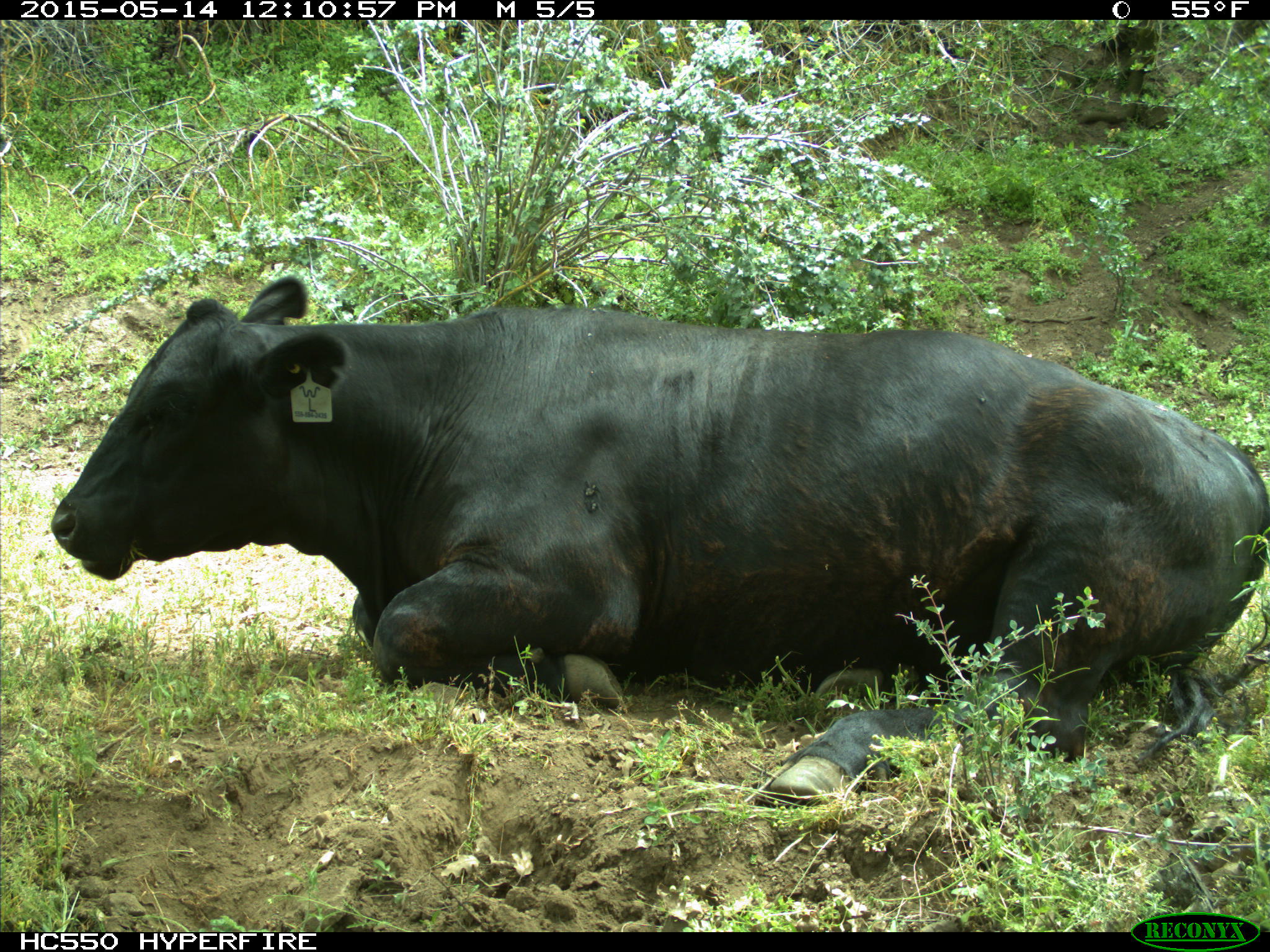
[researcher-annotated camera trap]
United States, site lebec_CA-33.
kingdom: Animalia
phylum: Chordata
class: Mammalia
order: Artiodactyla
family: Bovidae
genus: Bos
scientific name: Bos taurus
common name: domestic cow